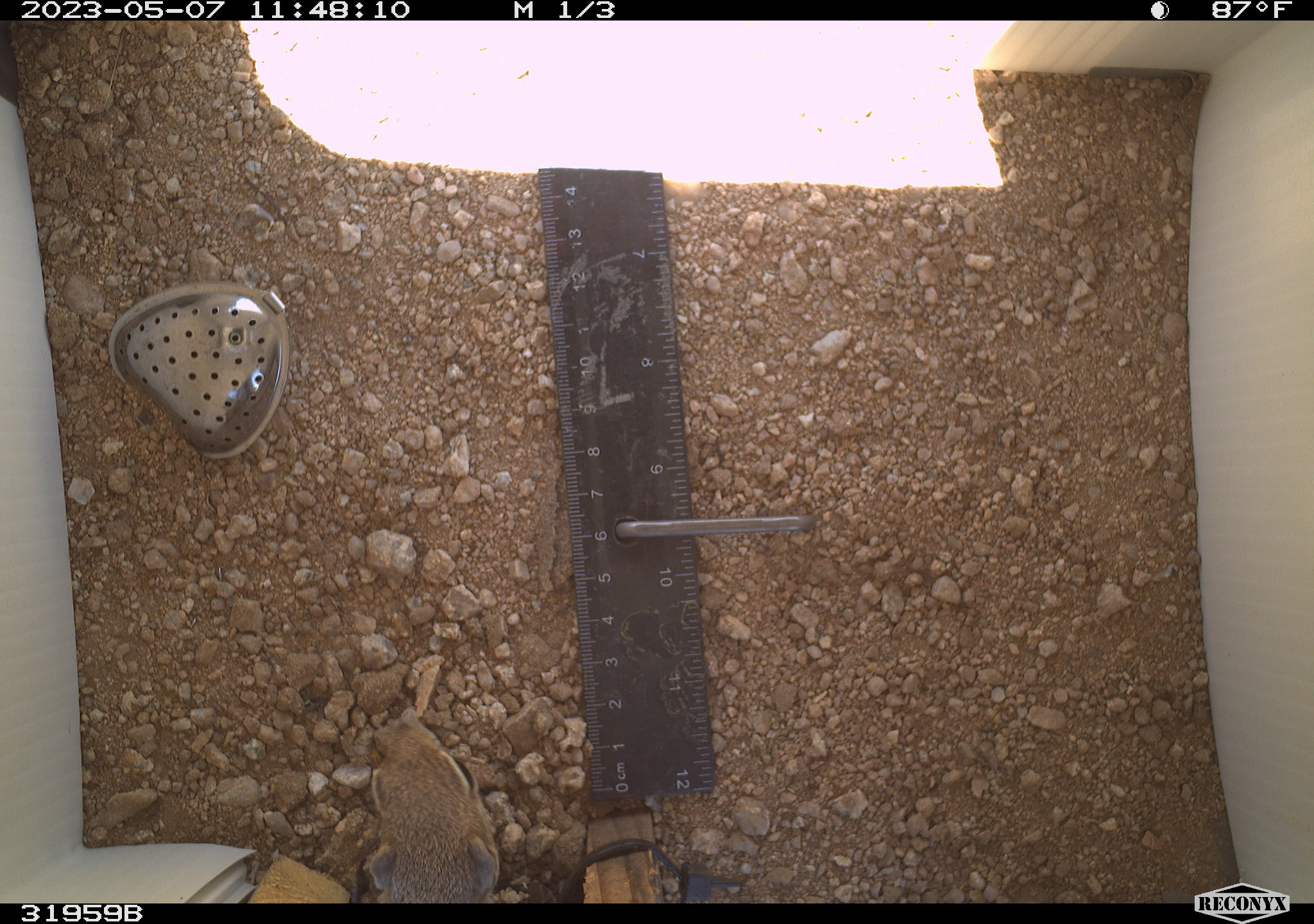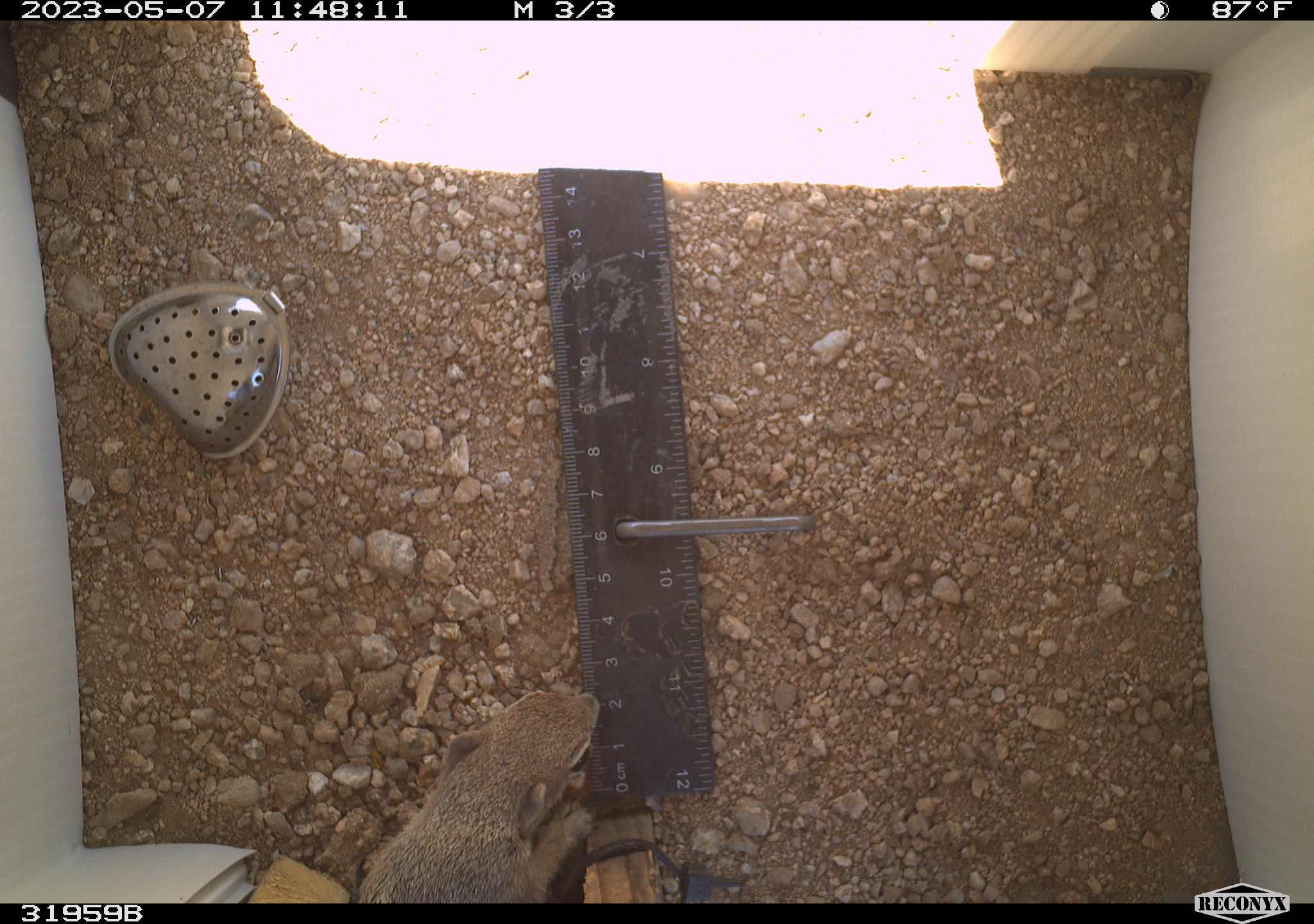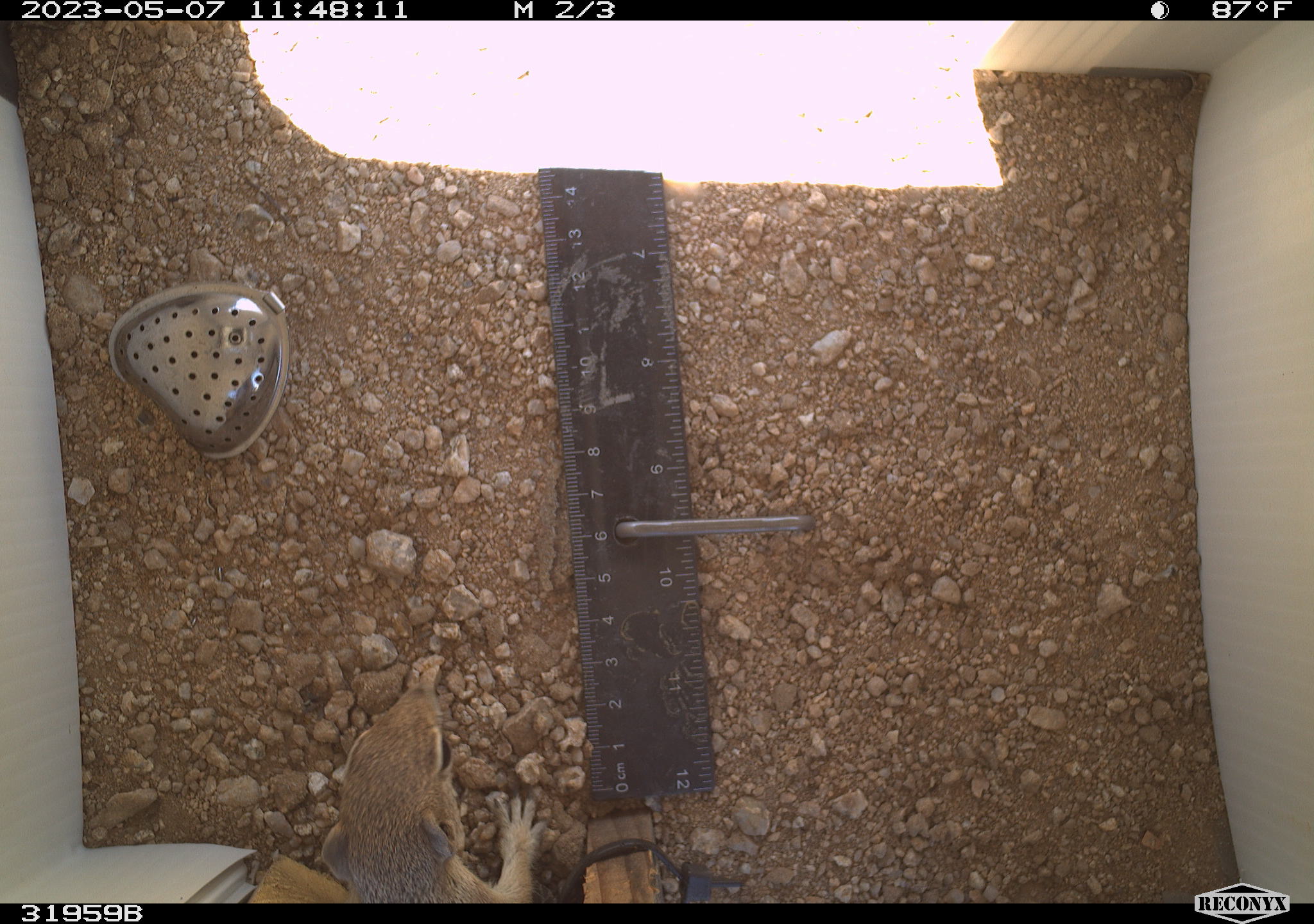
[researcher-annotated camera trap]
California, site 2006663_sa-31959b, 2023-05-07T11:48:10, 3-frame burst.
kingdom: Animalia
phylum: Chordata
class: Mammalia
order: Rodentia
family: Sciuridae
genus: Ammospermophilus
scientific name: Ammospermophilus leucurus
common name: white-tailed antelope squirrel